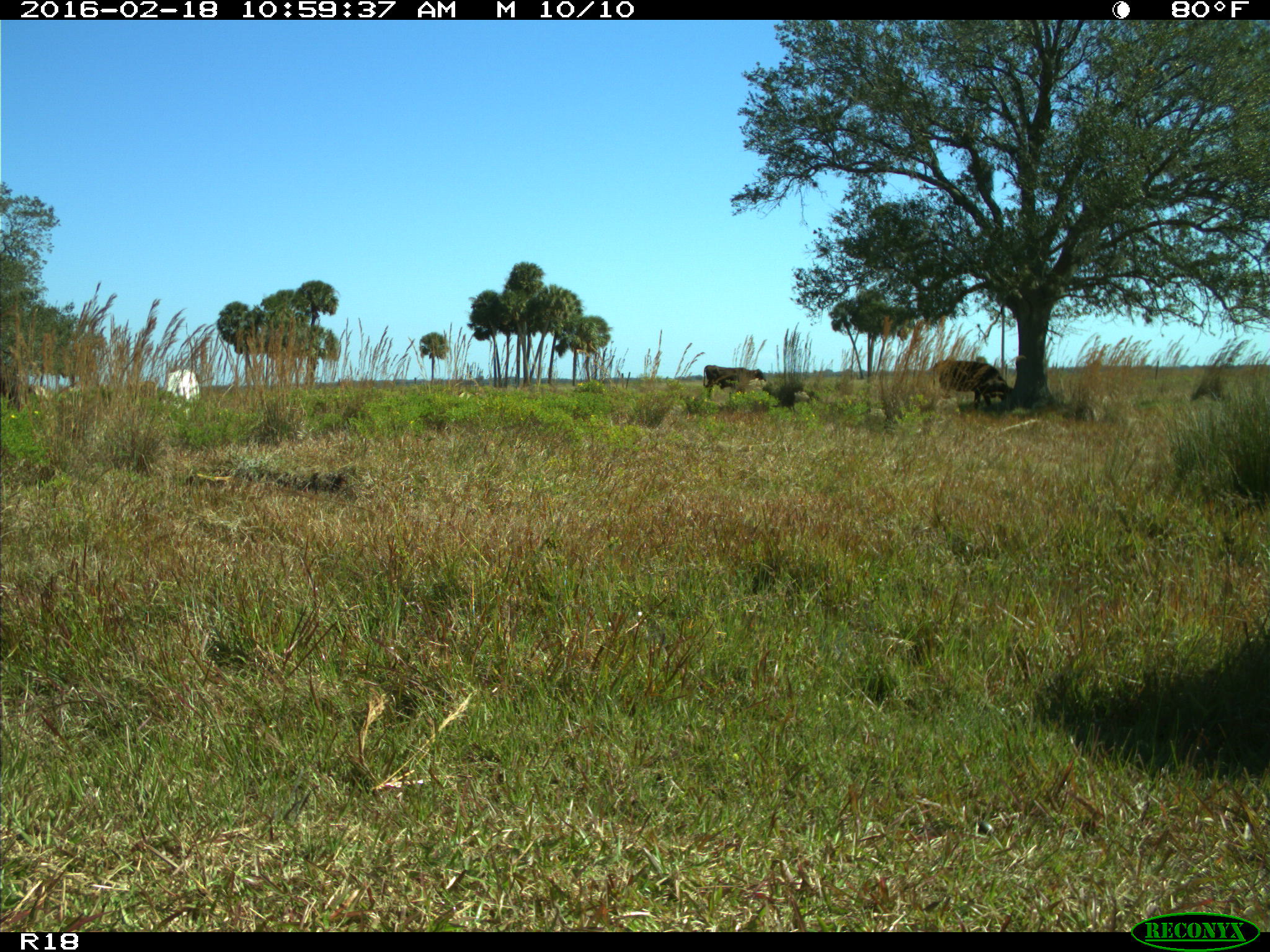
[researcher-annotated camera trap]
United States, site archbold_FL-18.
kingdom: Animalia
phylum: Chordata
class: Mammalia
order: Artiodactyla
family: Bovidae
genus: Bos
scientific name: Bos taurus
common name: domestic cow